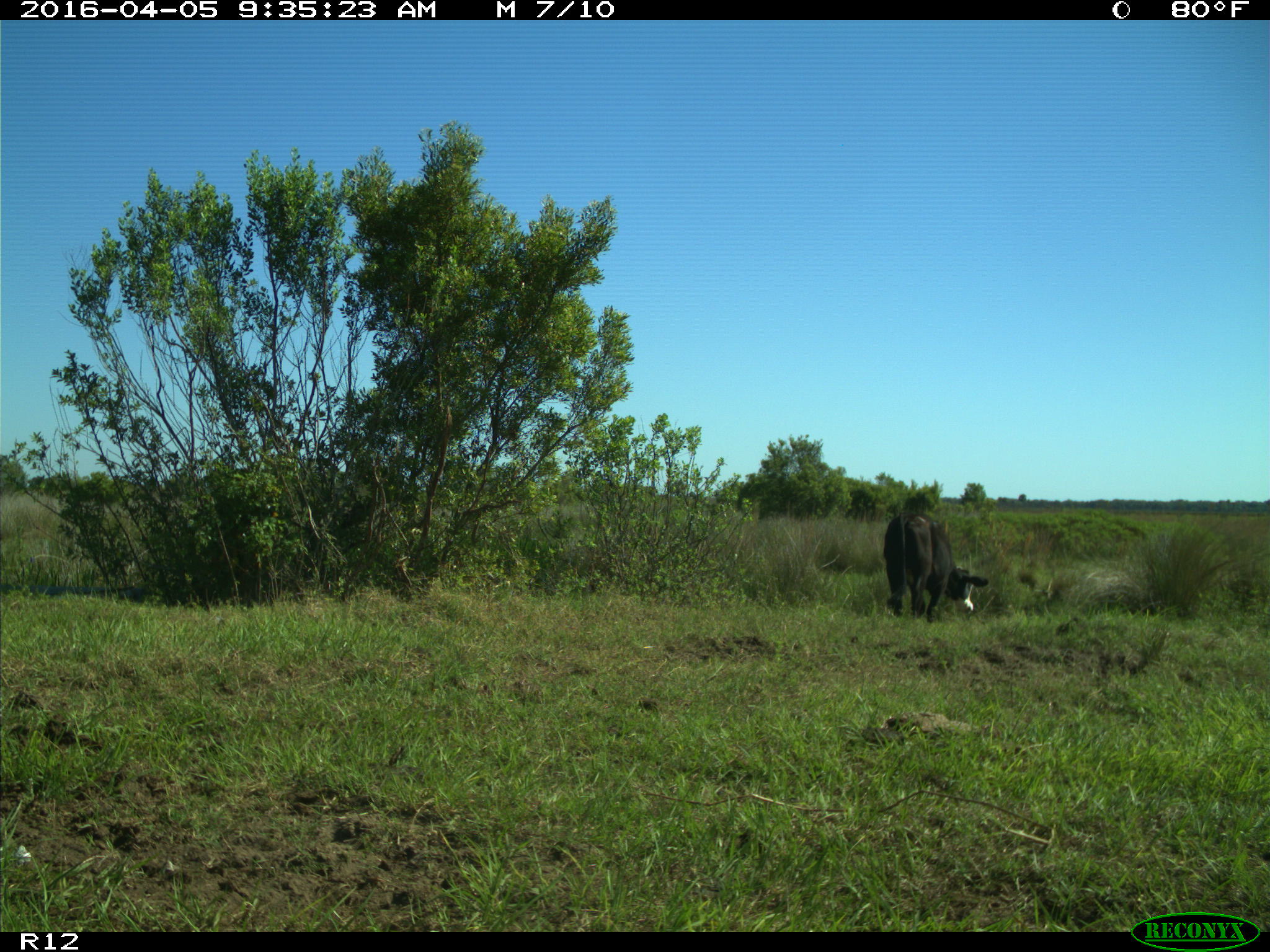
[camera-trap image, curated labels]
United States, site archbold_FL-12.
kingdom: Animalia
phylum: Chordata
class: Mammalia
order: Artiodactyla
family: Bovidae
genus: Bos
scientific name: Bos taurus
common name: domestic cow